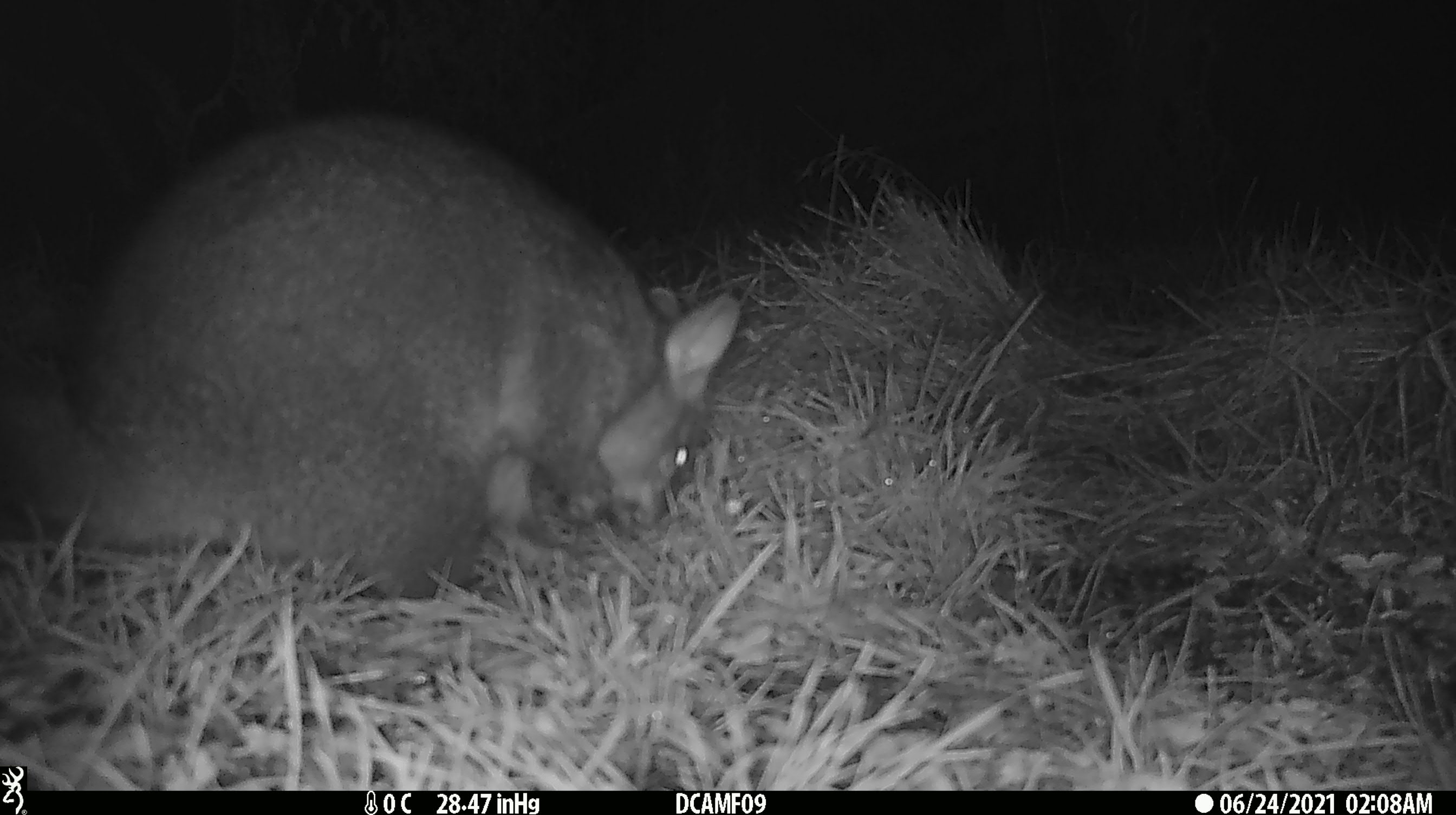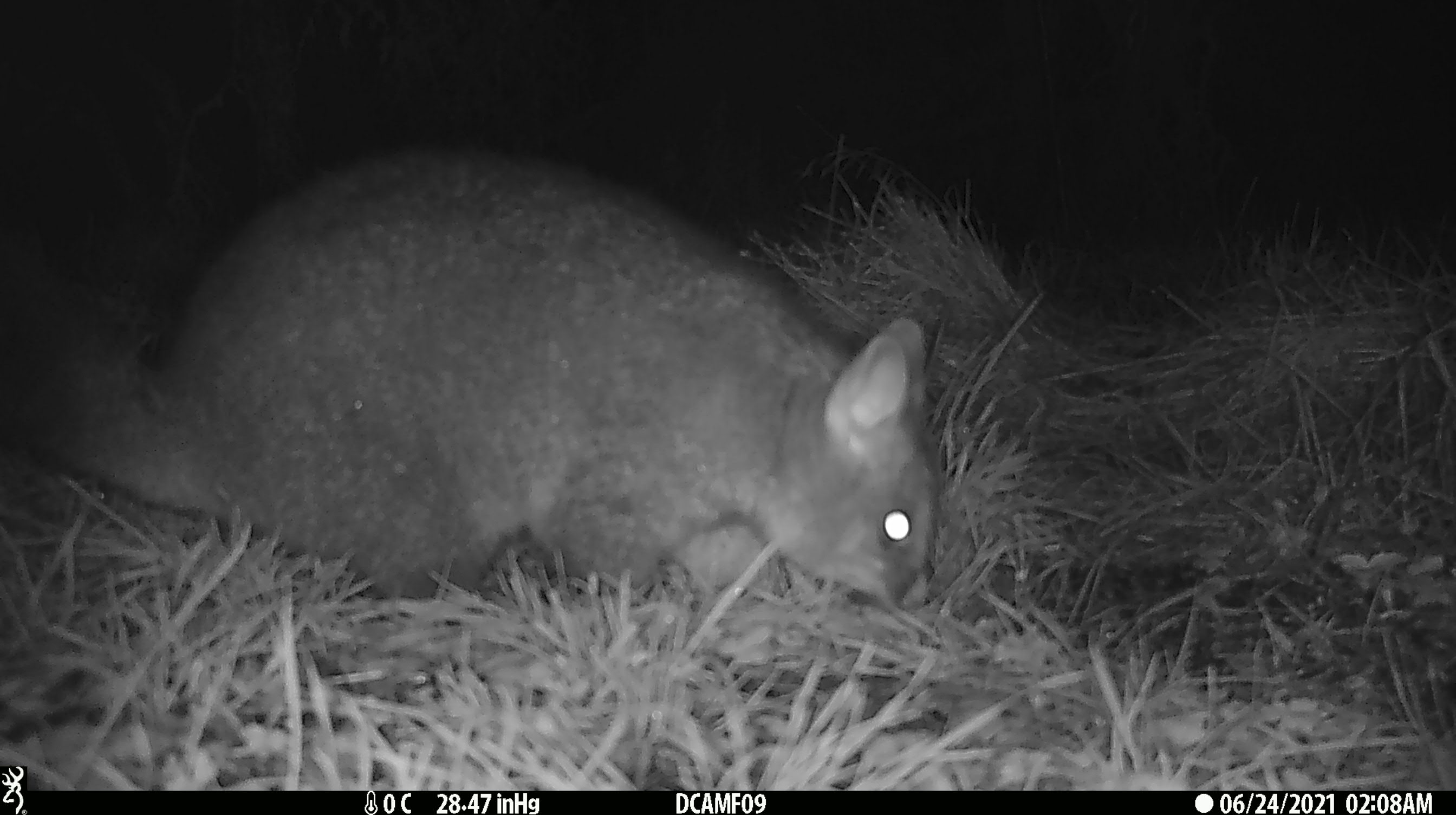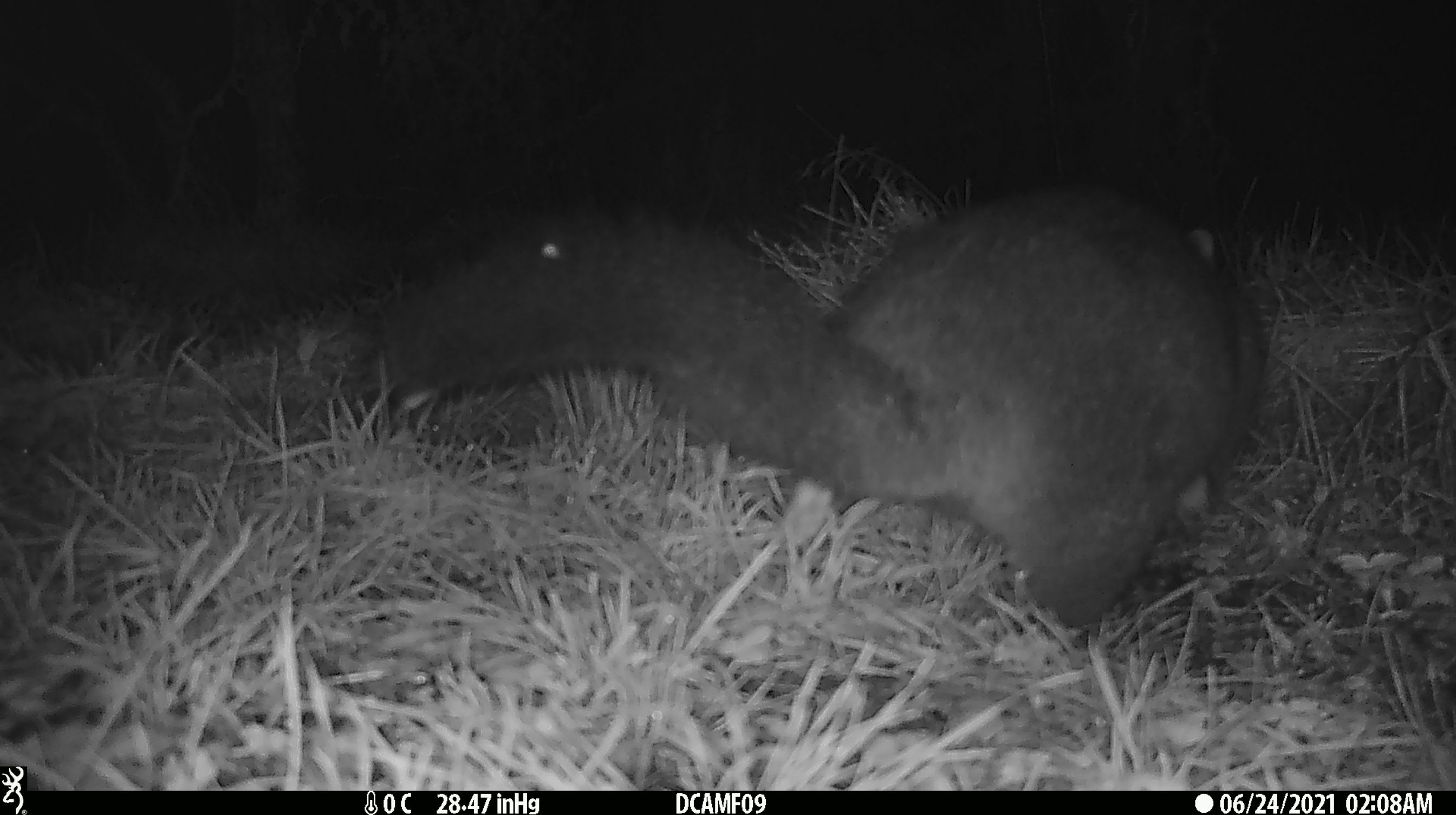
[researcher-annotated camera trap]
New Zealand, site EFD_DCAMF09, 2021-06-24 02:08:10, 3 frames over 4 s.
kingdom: Animalia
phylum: Chordata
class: Mammalia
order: Diprotodontia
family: Phalangeridae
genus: Trichosurus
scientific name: Trichosurus vulpecula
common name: common brushtail possum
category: possum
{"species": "possum (common brushtail possum) (Trichosurus vulpecula)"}